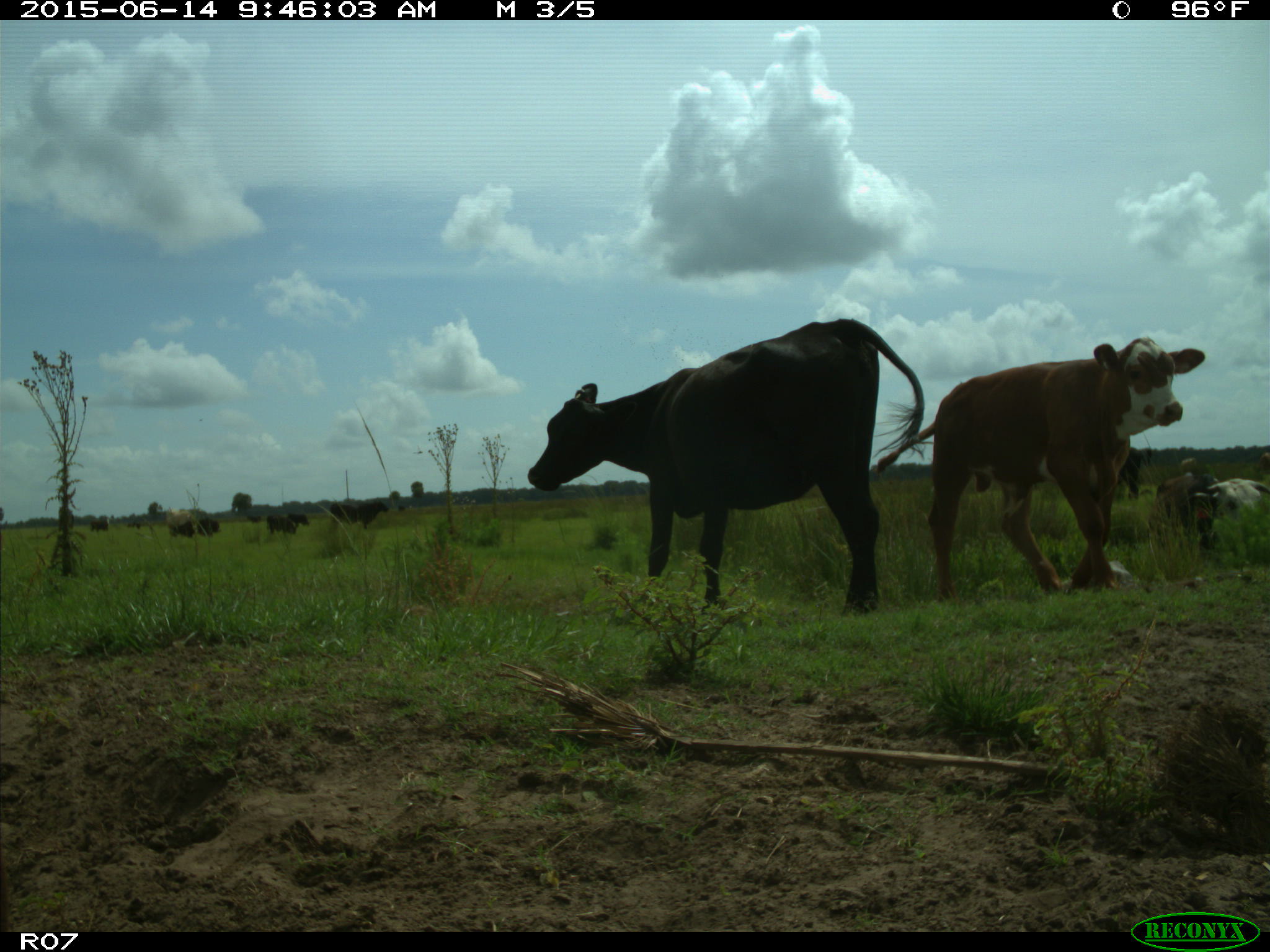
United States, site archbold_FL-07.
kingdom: Animalia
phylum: Chordata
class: Mammalia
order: Artiodactyla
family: Bovidae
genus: Bos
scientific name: Bos taurus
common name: domestic cow